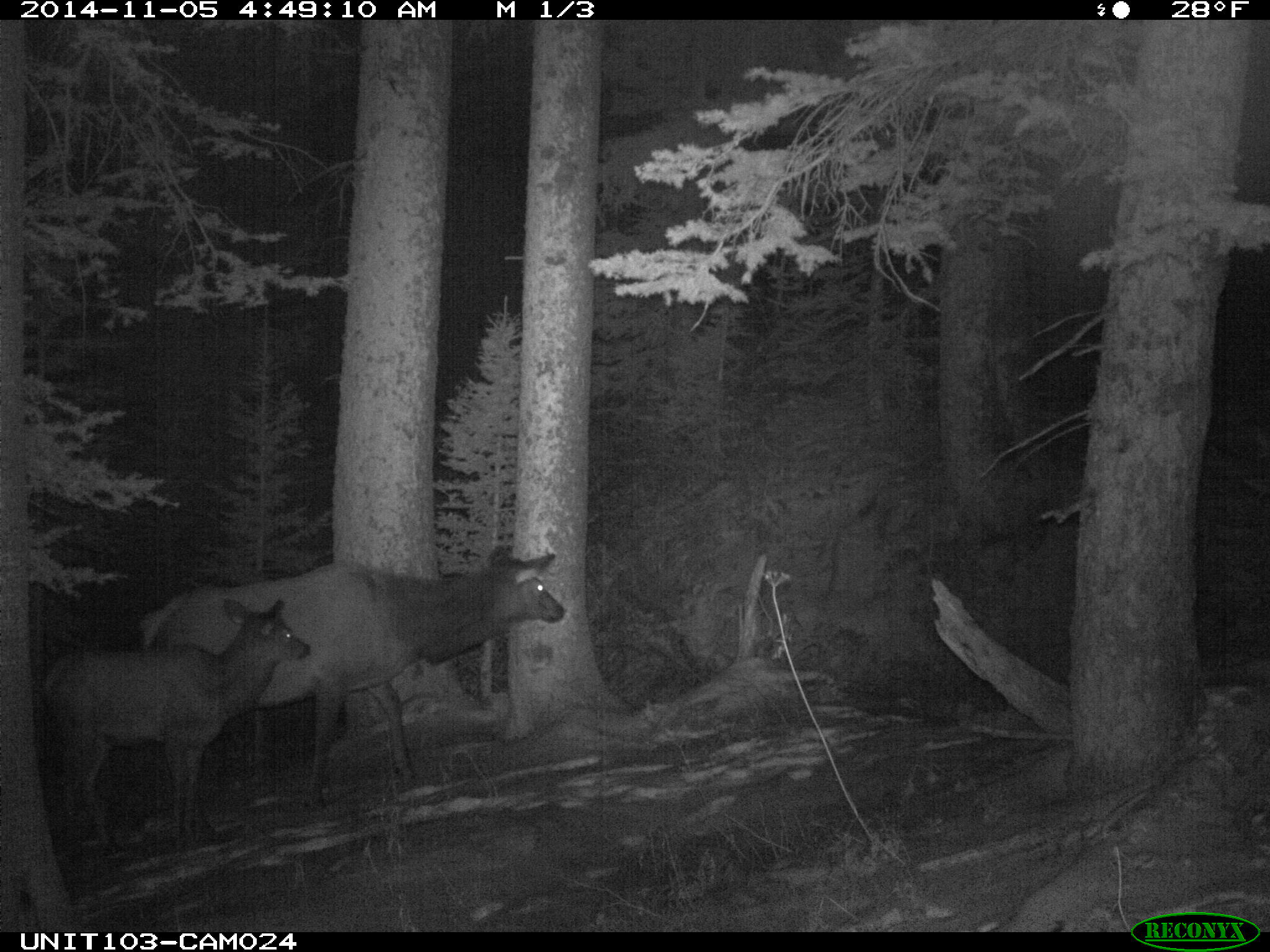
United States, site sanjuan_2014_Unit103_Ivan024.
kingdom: Animalia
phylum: Chordata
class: Mammalia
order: Artiodactyla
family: Cervidae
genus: Cervus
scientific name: Cervus elaphus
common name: red deer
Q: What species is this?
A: Cervus elaphus (red deer).